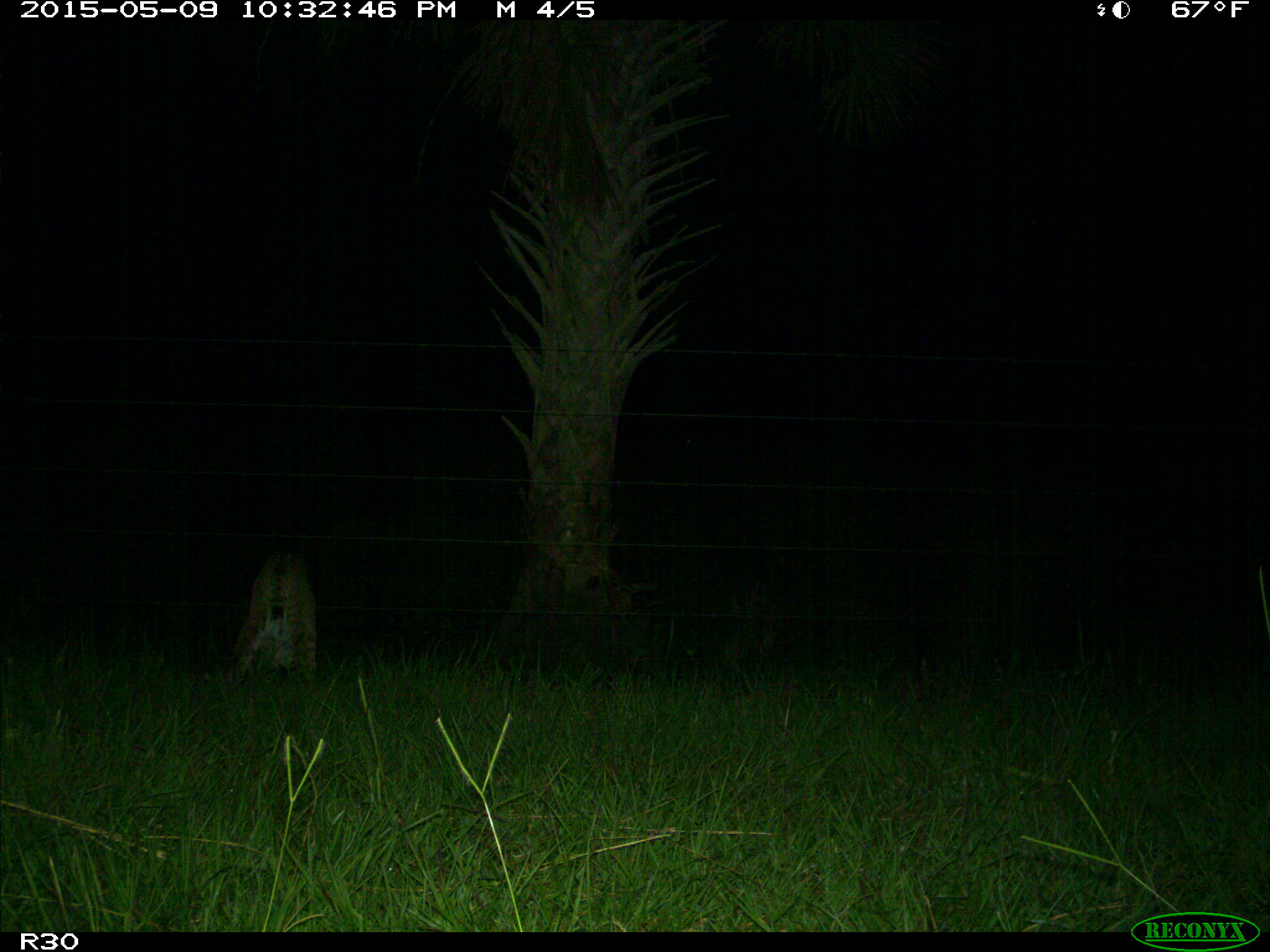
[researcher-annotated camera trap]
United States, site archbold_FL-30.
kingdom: Animalia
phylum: Chordata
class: Mammalia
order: Carnivora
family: Felidae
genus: Lynx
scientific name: Lynx rufus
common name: bobcat